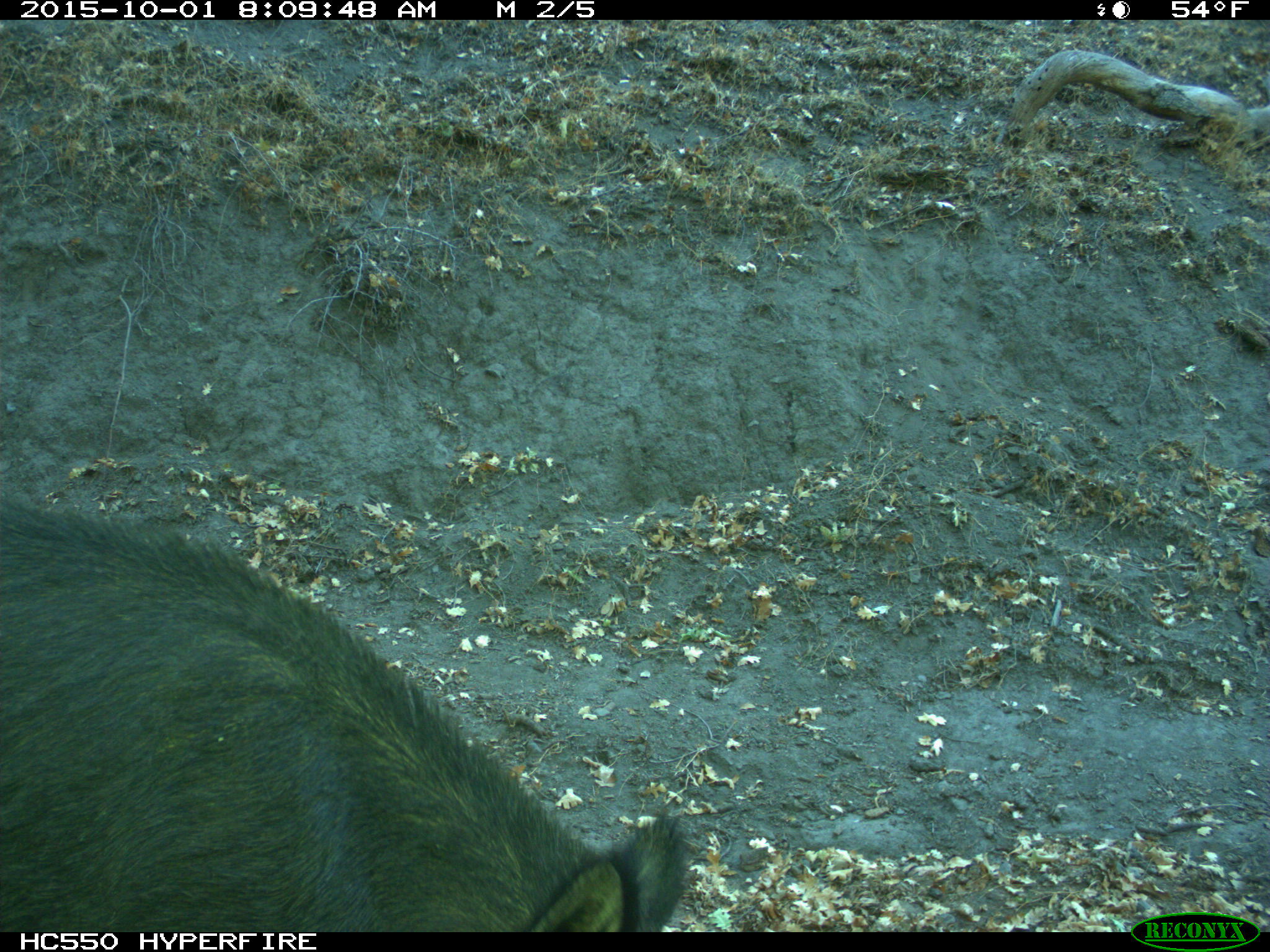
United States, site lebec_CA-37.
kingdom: Animalia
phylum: Chordata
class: Mammalia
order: Artiodactyla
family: Suidae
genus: Sus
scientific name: Sus scrofa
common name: wild boar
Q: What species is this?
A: Sus scrofa (wild boar).